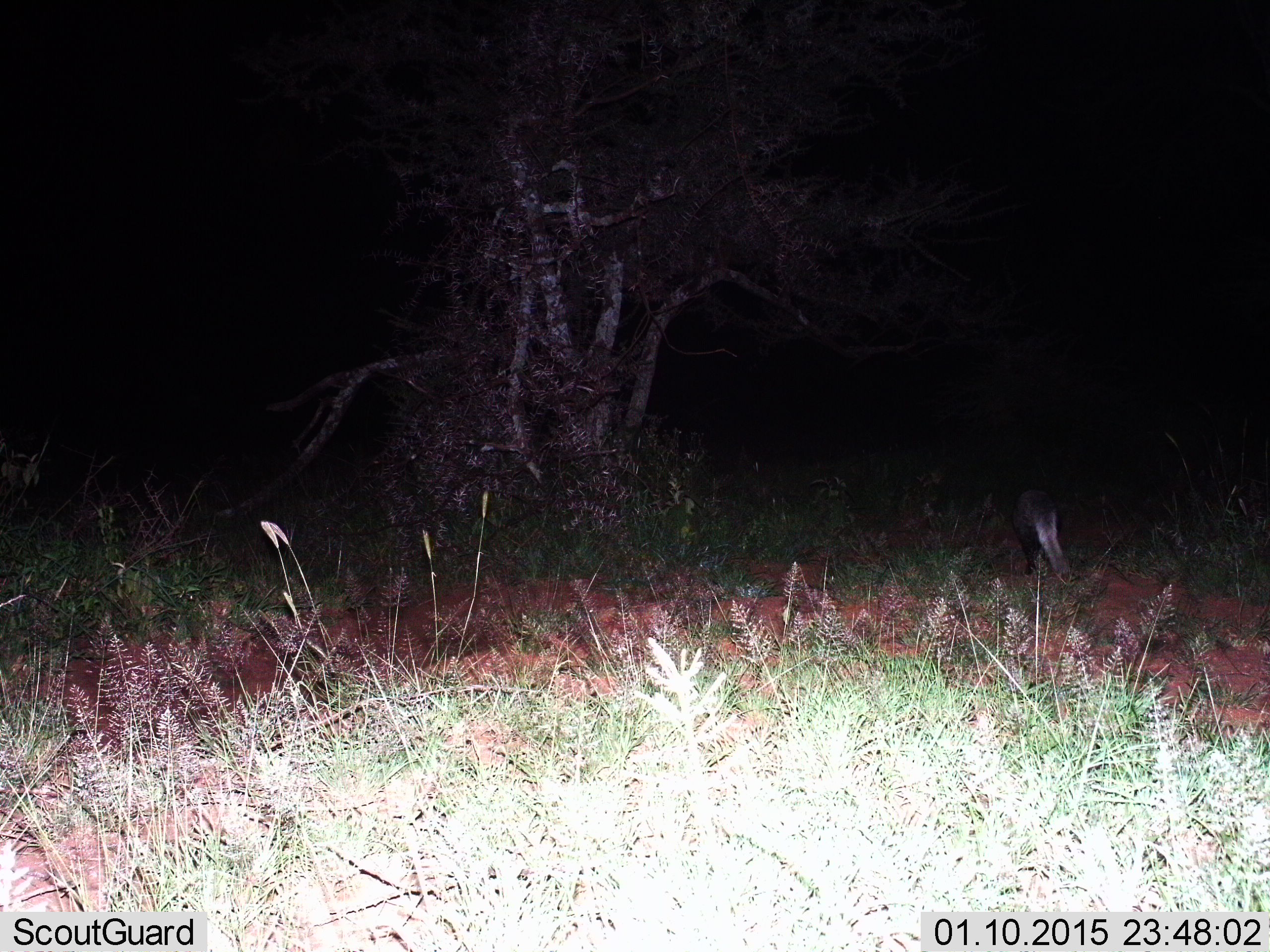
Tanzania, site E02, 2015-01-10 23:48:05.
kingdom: Animalia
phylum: Chordata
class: Mammalia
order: Carnivora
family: Herpestidae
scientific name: Herpestidae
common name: mongoose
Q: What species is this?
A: Mongoose (Herpestidae).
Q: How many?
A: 1.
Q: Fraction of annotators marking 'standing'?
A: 0%.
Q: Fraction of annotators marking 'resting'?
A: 0%.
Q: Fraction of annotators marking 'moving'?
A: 100%.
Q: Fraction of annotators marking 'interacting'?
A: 0%.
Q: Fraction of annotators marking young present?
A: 0%.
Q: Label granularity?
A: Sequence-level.